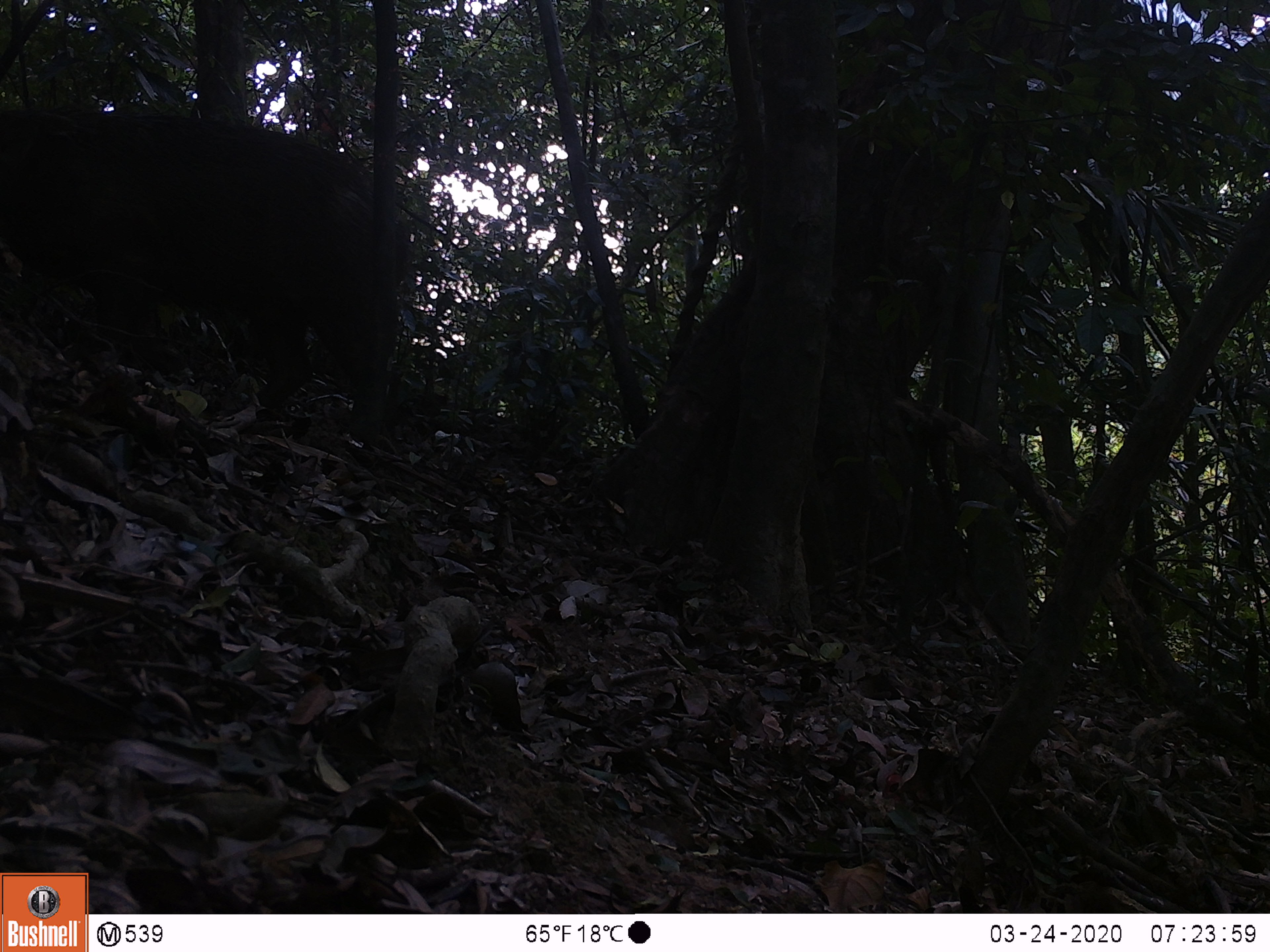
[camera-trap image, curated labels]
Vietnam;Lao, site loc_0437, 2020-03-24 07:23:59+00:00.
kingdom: Animalia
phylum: Chordata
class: Mammalia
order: Rodentia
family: Muridae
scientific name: Muridae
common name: old-world mice and rats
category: unidentified murid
Unidentified murid (old-world mice and rats) (Muridae). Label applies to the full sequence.